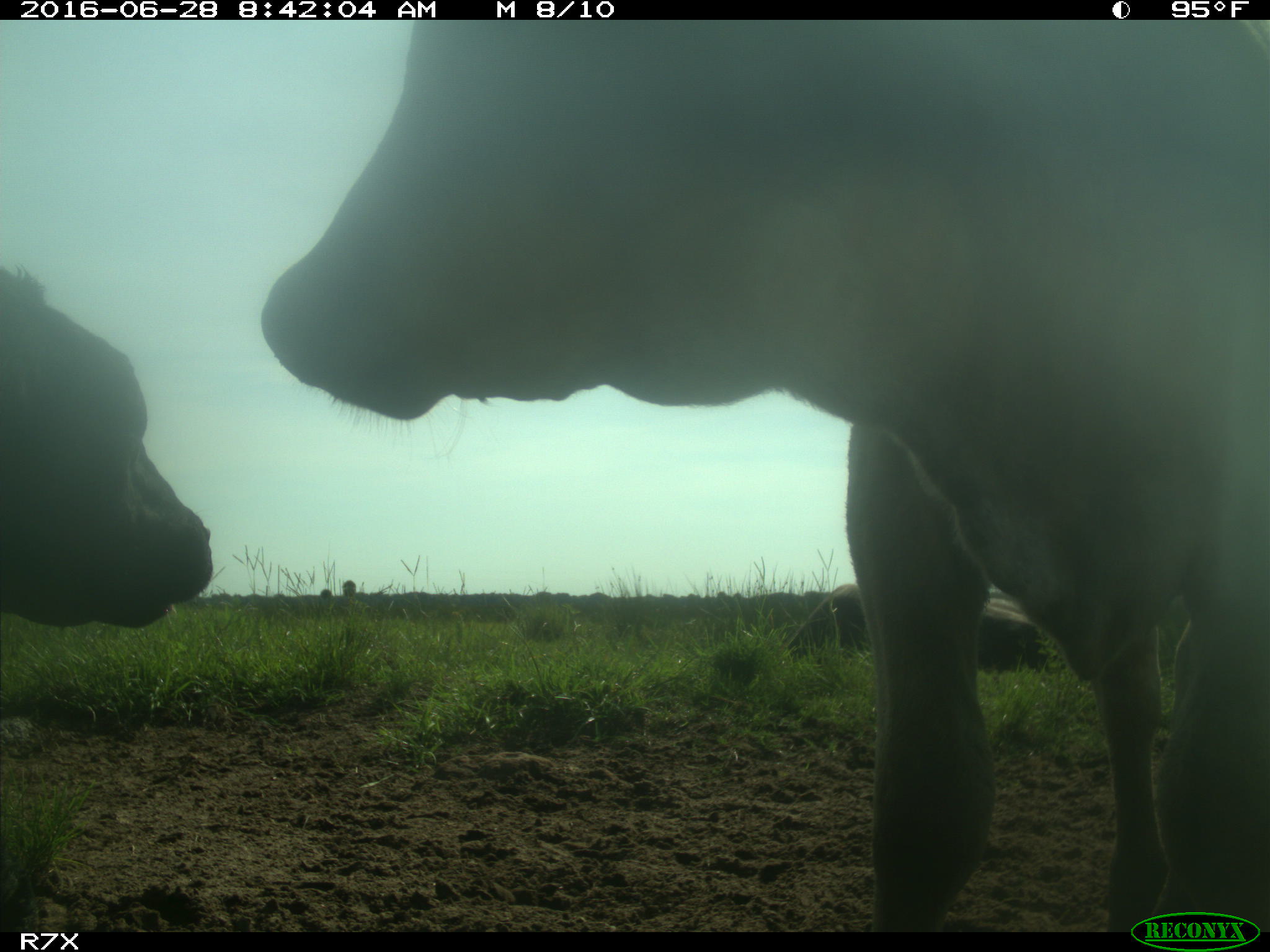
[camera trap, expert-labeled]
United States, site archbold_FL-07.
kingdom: Animalia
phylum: Chordata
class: Mammalia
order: Artiodactyla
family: Bovidae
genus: Bos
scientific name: Bos taurus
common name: domestic cow